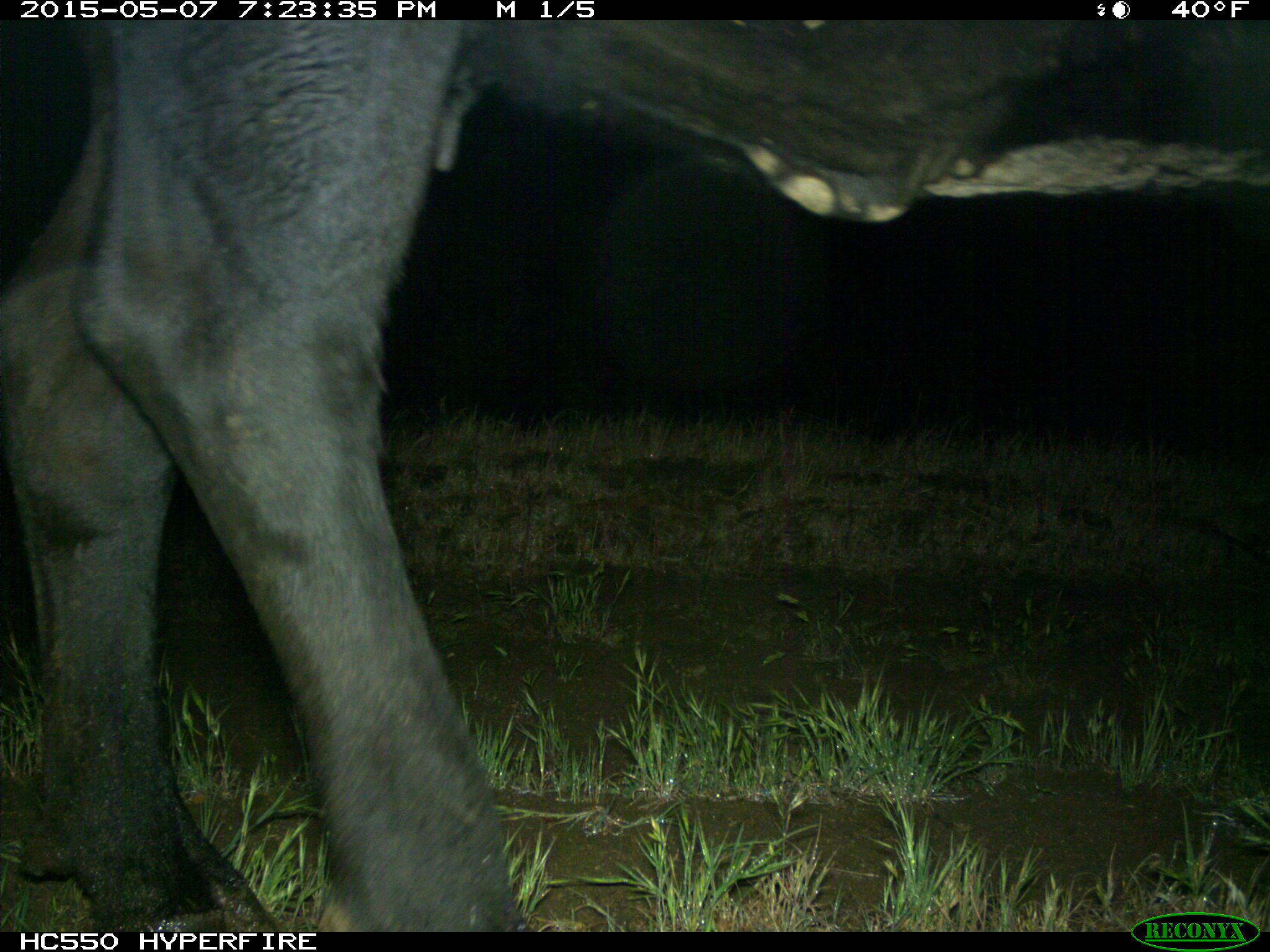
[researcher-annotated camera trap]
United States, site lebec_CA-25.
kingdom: Animalia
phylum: Chordata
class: Mammalia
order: Artiodactyla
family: Bovidae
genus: Bos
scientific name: Bos taurus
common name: domestic cow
Bos taurus (domestic cow).